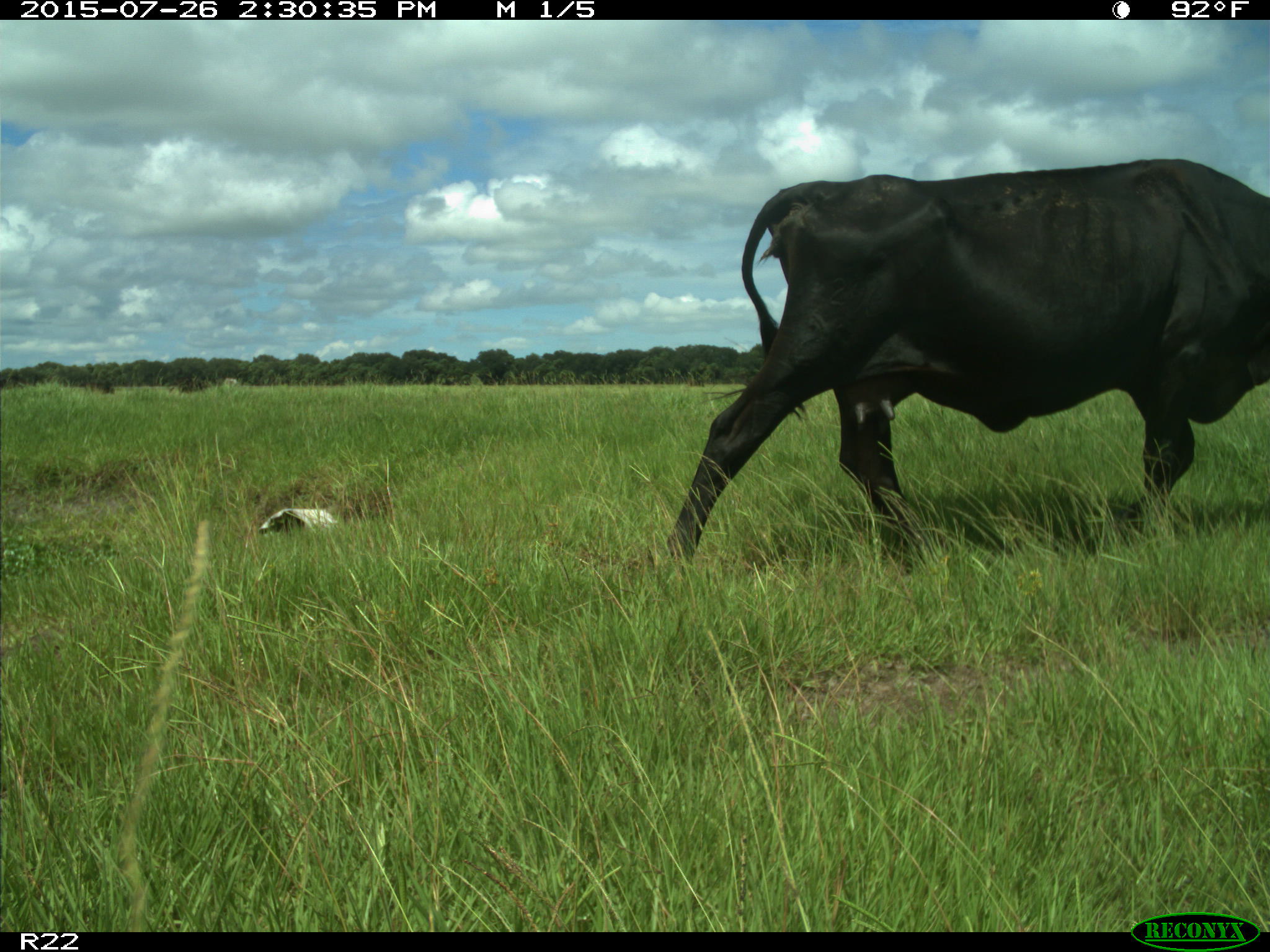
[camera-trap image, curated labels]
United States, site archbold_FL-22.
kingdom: Animalia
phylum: Chordata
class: Mammalia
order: Artiodactyla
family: Bovidae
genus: Bos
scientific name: Bos taurus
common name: domestic cow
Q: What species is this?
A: Bos taurus (domestic cow).